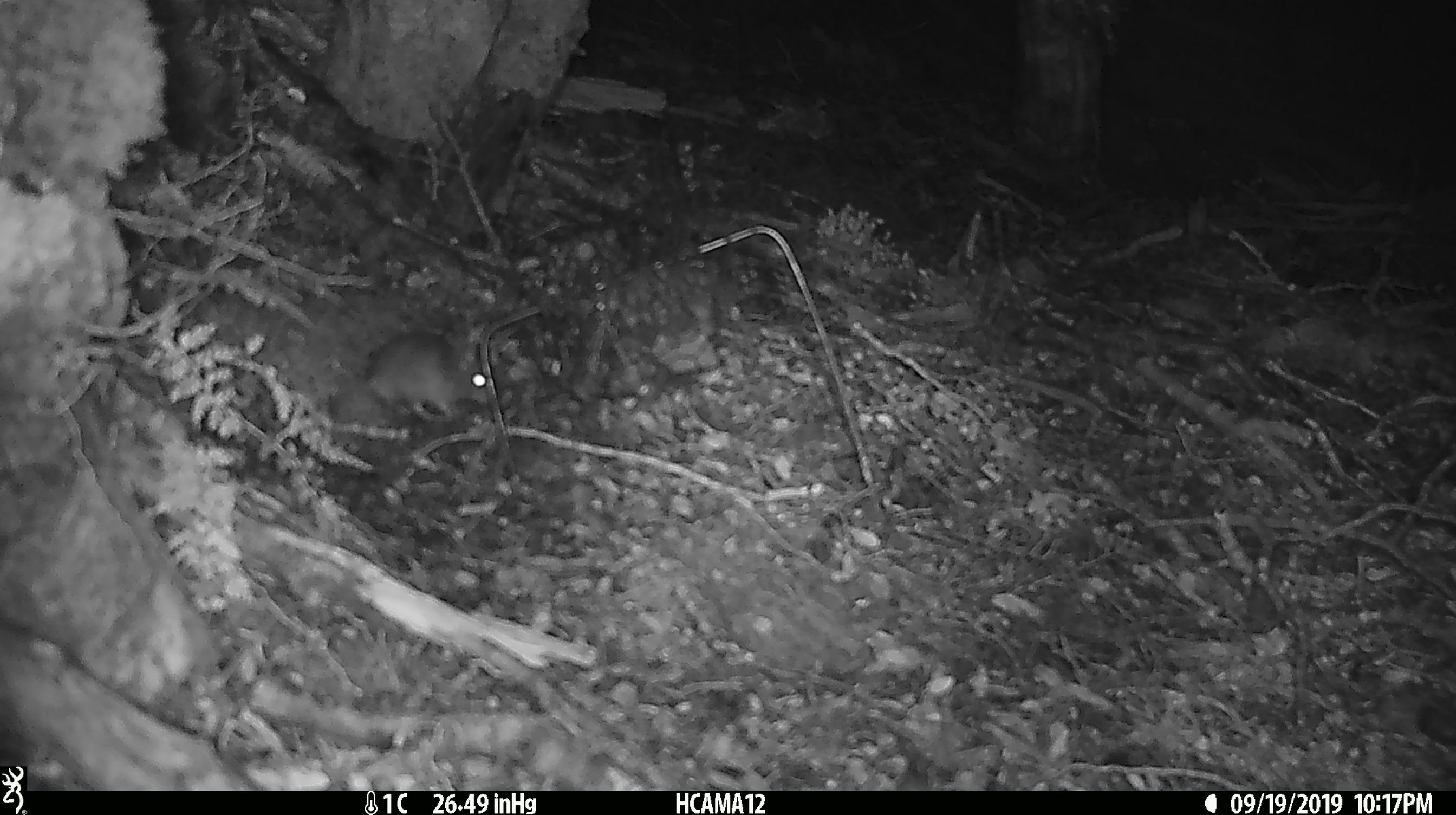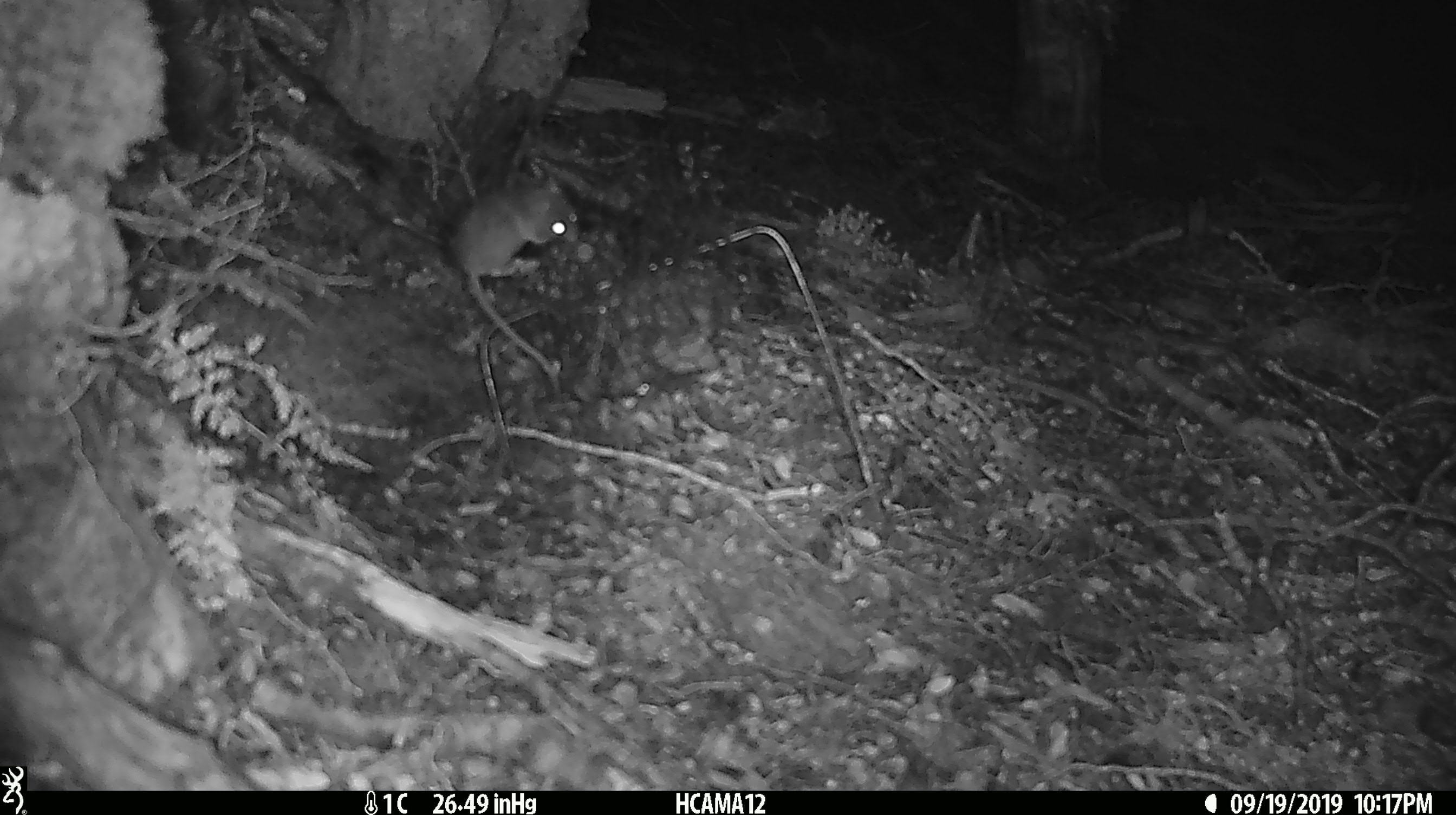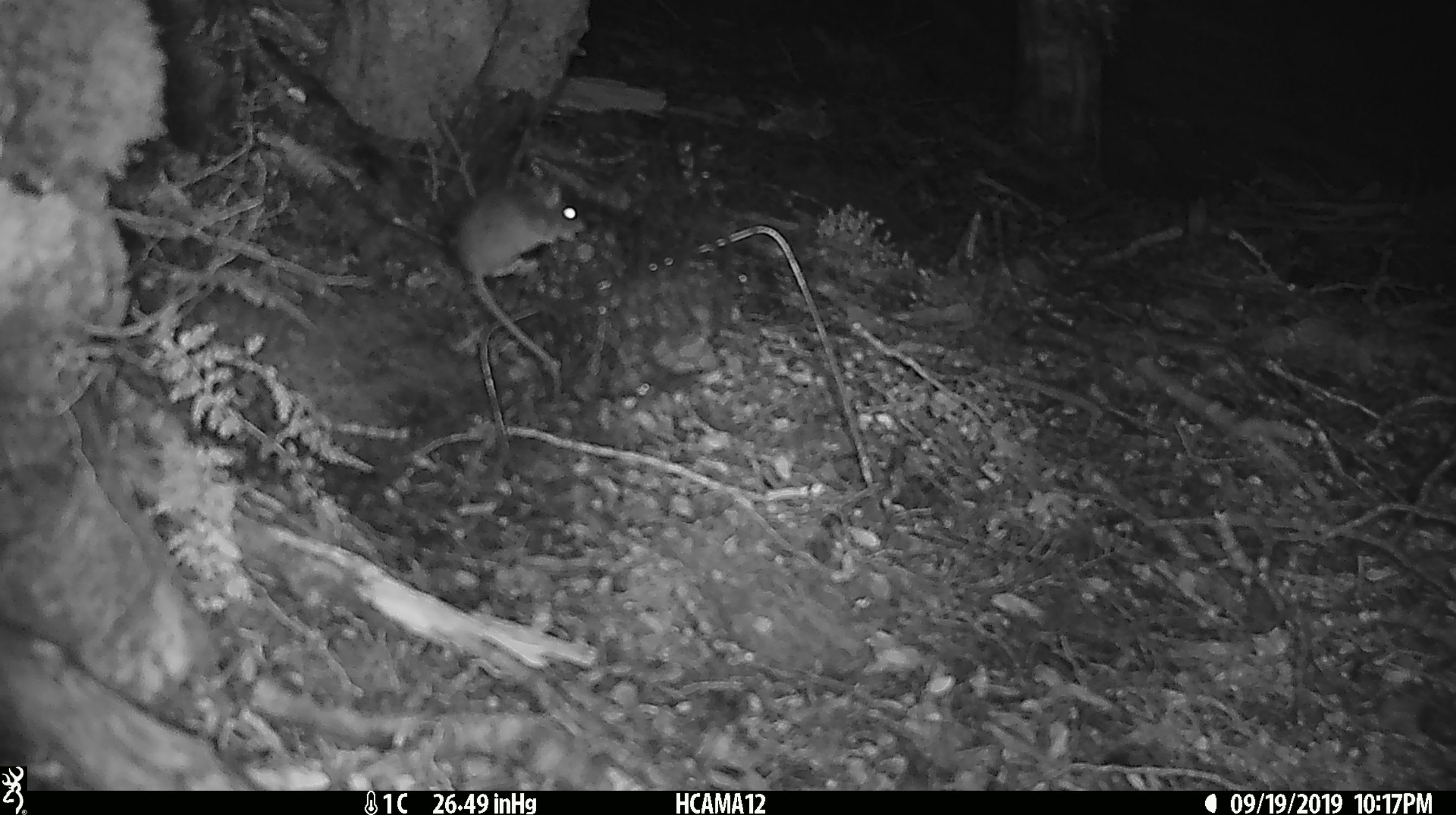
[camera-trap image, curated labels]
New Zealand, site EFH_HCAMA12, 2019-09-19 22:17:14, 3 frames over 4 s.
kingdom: Animalia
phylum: Chordata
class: Mammalia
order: Rodentia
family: Muridae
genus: Mus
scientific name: Mus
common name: mouse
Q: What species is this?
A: Mouse (Mus).